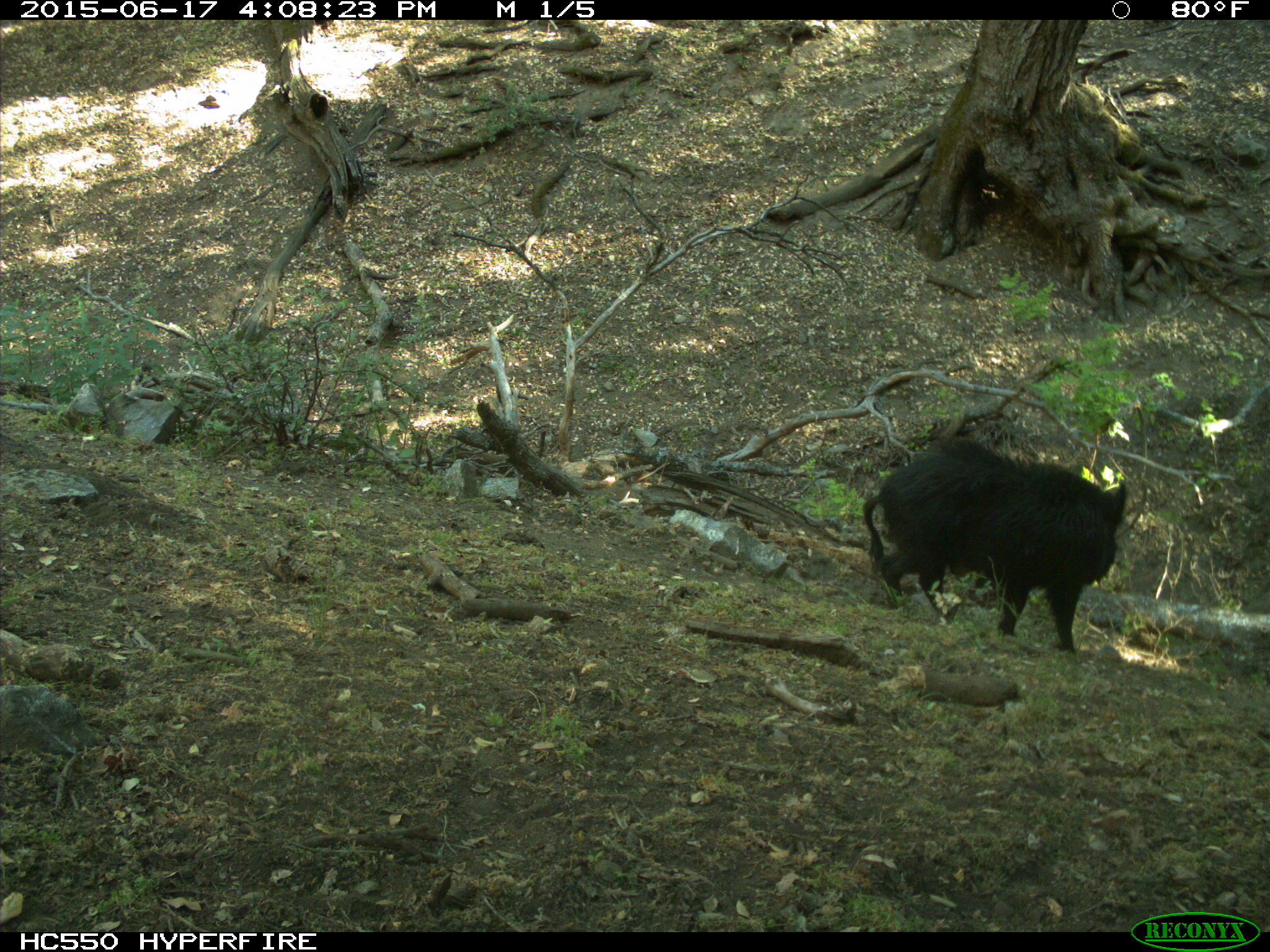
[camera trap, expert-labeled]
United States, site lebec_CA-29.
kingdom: Animalia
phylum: Chordata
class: Mammalia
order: Artiodactyla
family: Suidae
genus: Sus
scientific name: Sus scrofa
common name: wild boar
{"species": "Sus scrofa (wild boar)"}